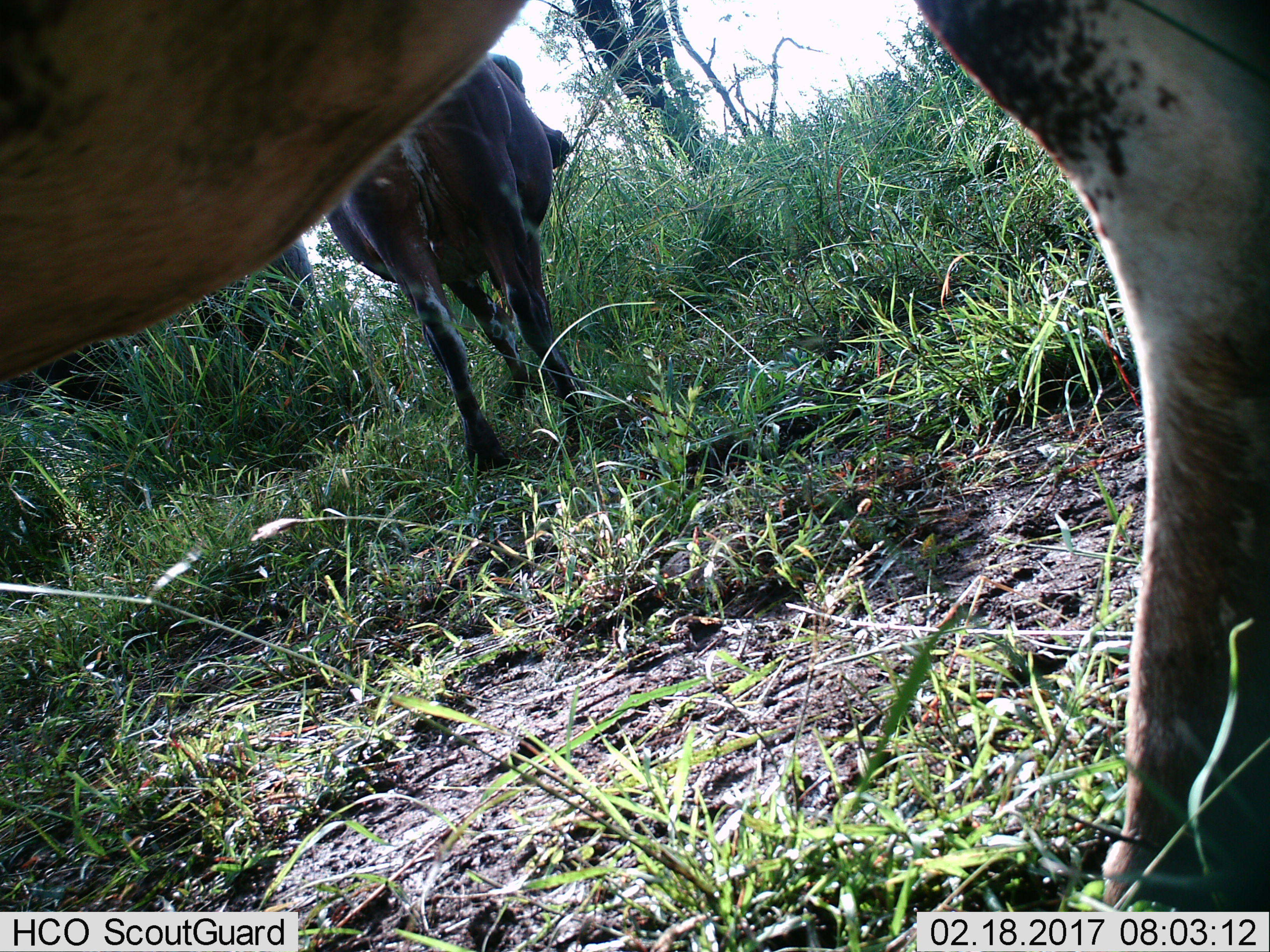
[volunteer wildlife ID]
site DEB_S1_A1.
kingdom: Animalia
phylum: Chordata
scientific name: Vertebrata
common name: domestic animal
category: domesticanimal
Domesticanimal (domestic animal) (Vertebrata), count 3. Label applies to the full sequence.